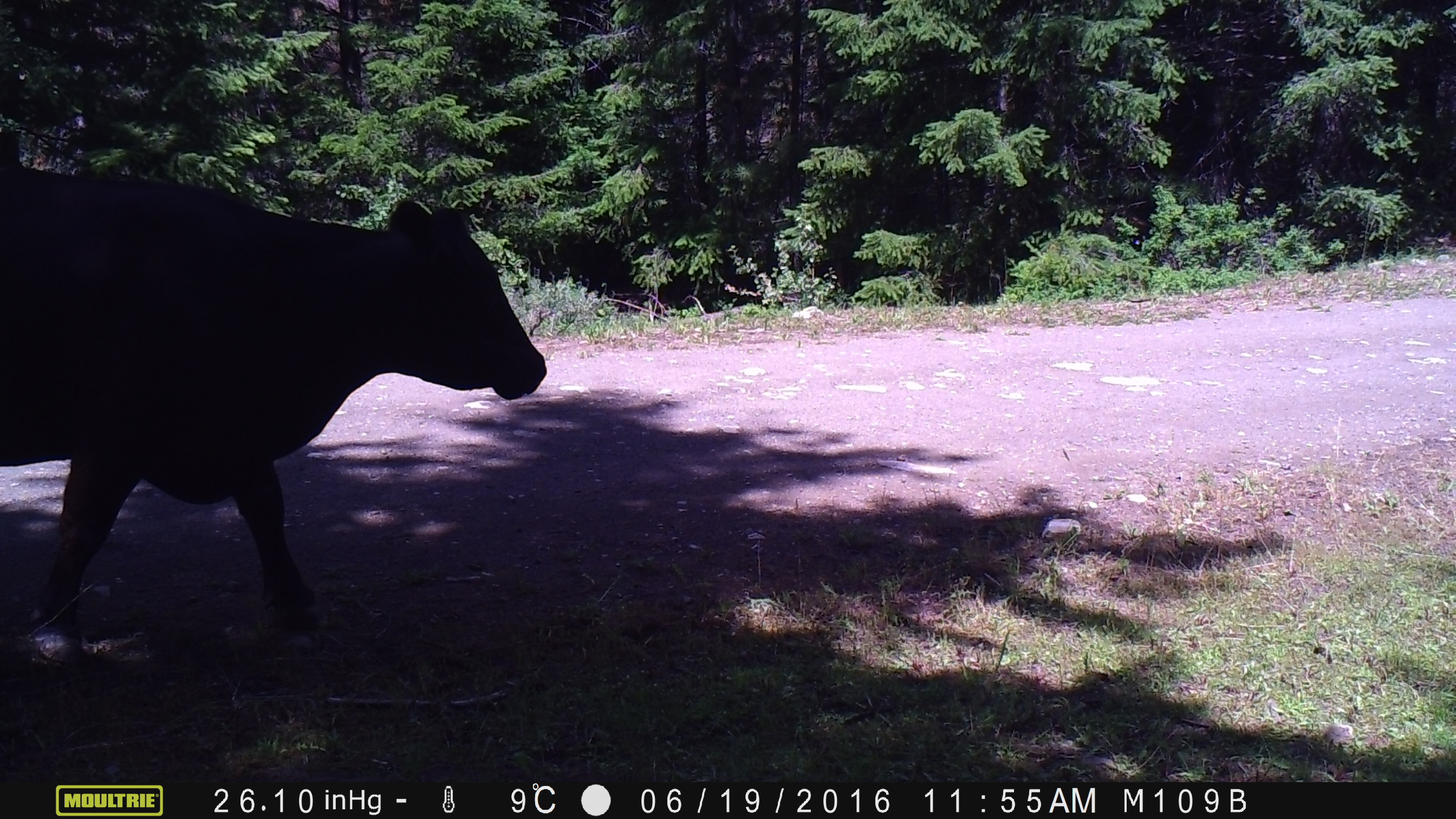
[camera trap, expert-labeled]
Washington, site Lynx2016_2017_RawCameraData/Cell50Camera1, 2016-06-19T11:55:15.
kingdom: Animalia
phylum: Chordata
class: Mammalia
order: Artiodactyla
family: Bovidae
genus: Bos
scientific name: Bos taurus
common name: domestic cattle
Domestic cattle (Bos taurus). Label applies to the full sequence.